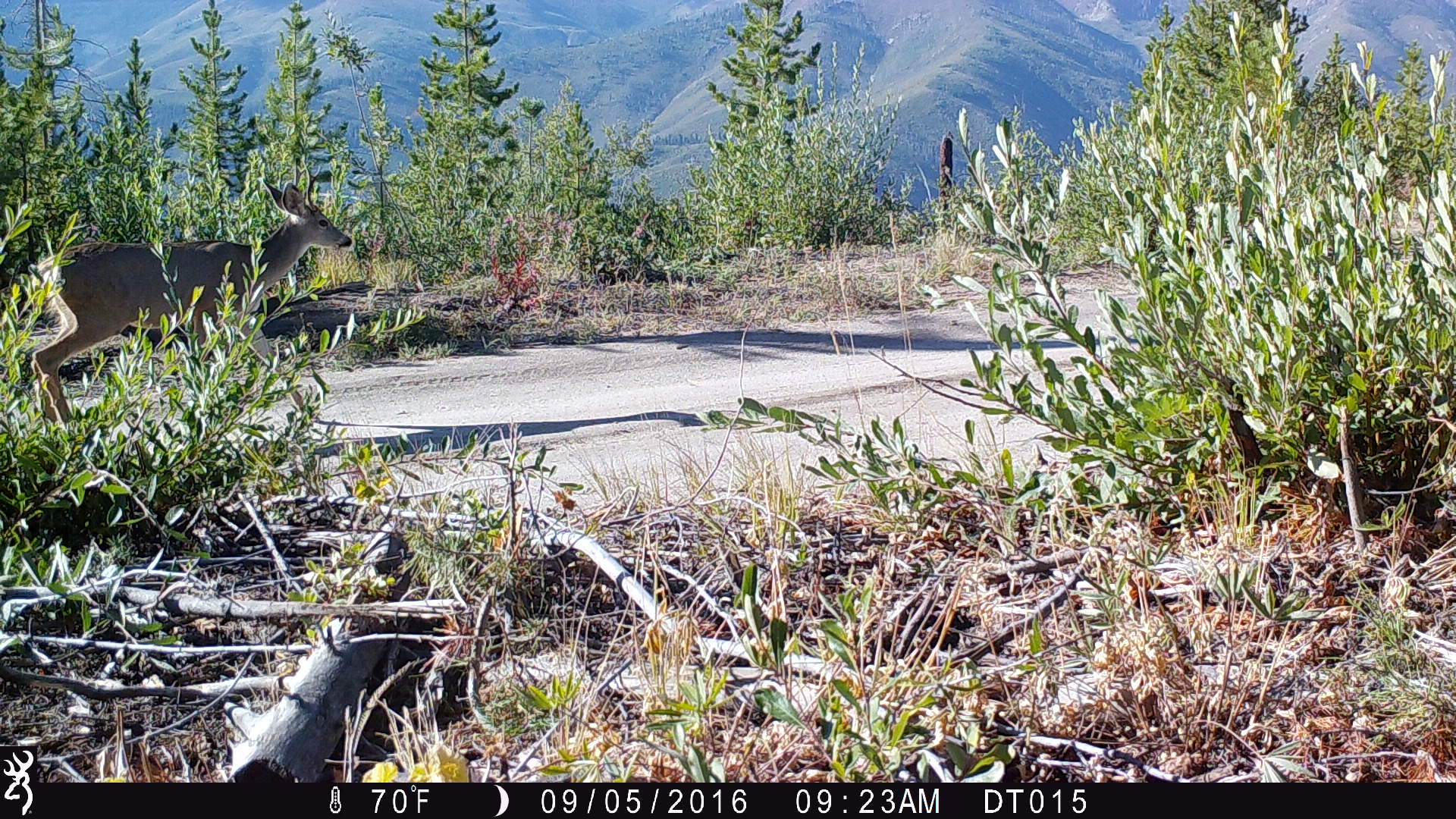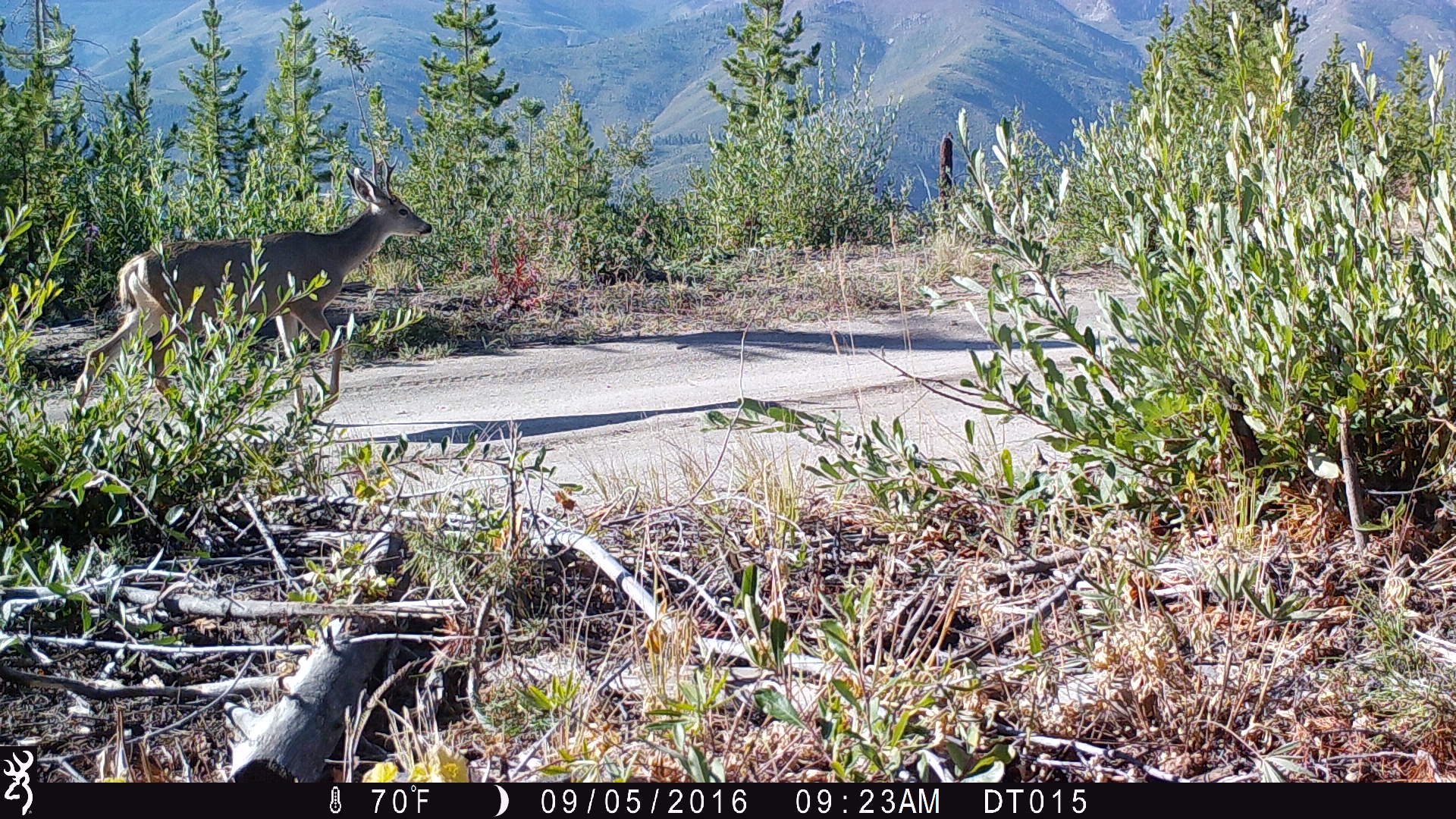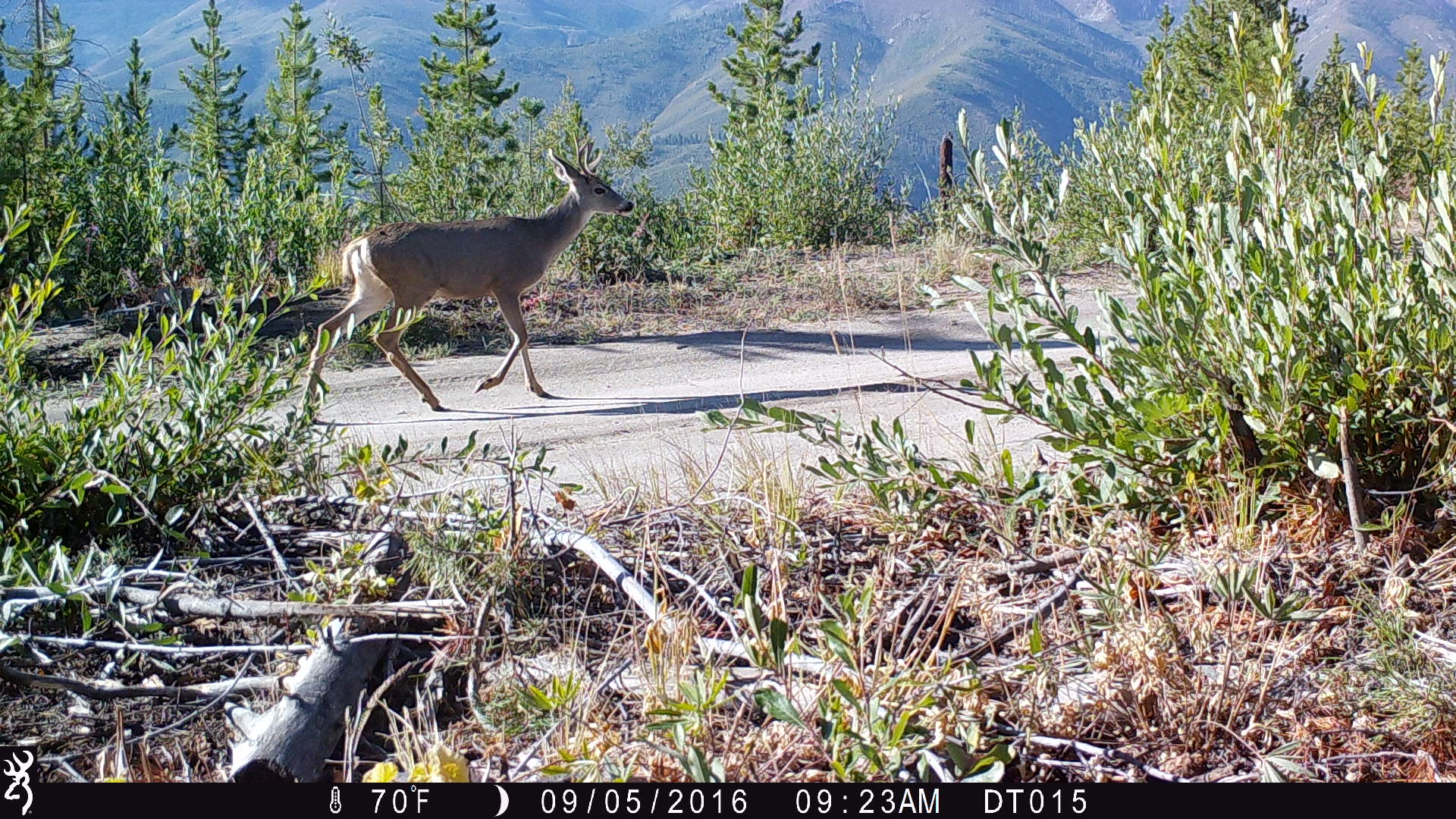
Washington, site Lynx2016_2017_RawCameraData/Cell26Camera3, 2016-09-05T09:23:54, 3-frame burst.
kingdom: Animalia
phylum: Chordata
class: Mammalia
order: Artiodactyla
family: Cervidae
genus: Odocoileus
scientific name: Odocoileus hemionus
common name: mule deer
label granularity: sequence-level